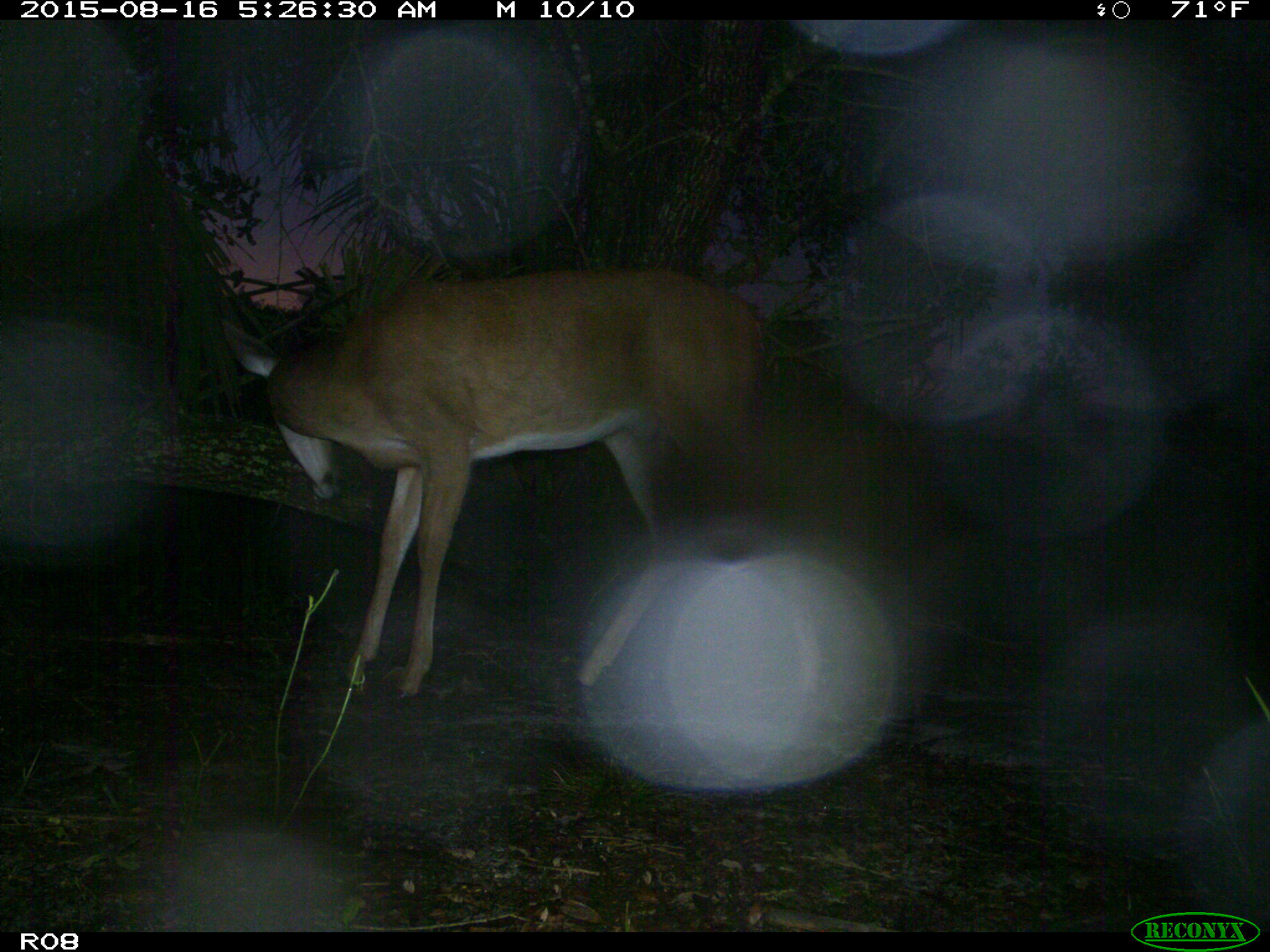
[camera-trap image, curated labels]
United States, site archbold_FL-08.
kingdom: Animalia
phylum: Chordata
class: Mammalia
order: Artiodactyla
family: Cervidae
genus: Odocoileus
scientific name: Odocoileus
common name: deer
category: unidentified deer